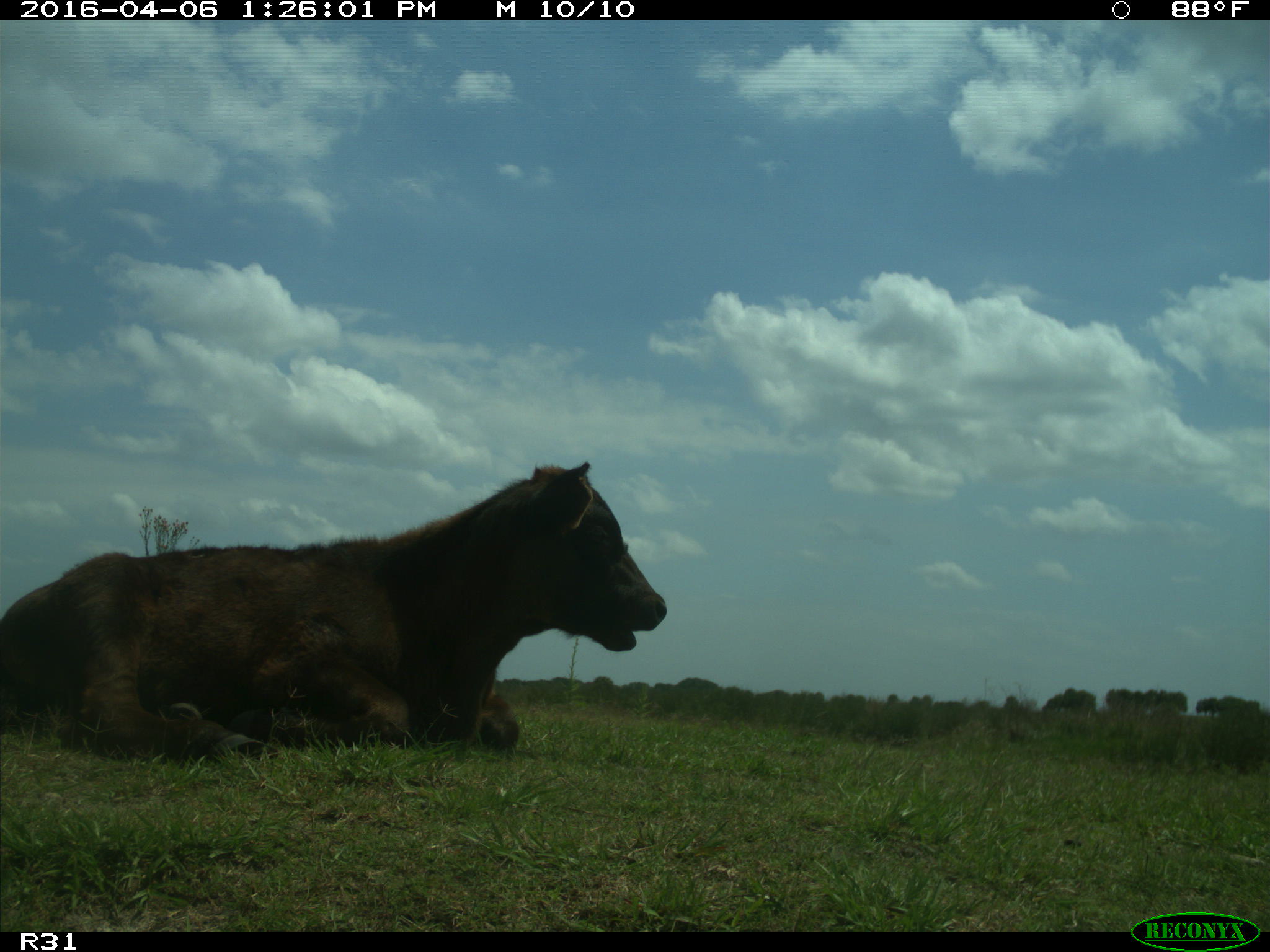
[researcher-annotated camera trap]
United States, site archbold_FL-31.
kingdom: Animalia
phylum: Chordata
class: Mammalia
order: Artiodactyla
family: Bovidae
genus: Bos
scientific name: Bos taurus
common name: domestic cow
Bos taurus (domestic cow).